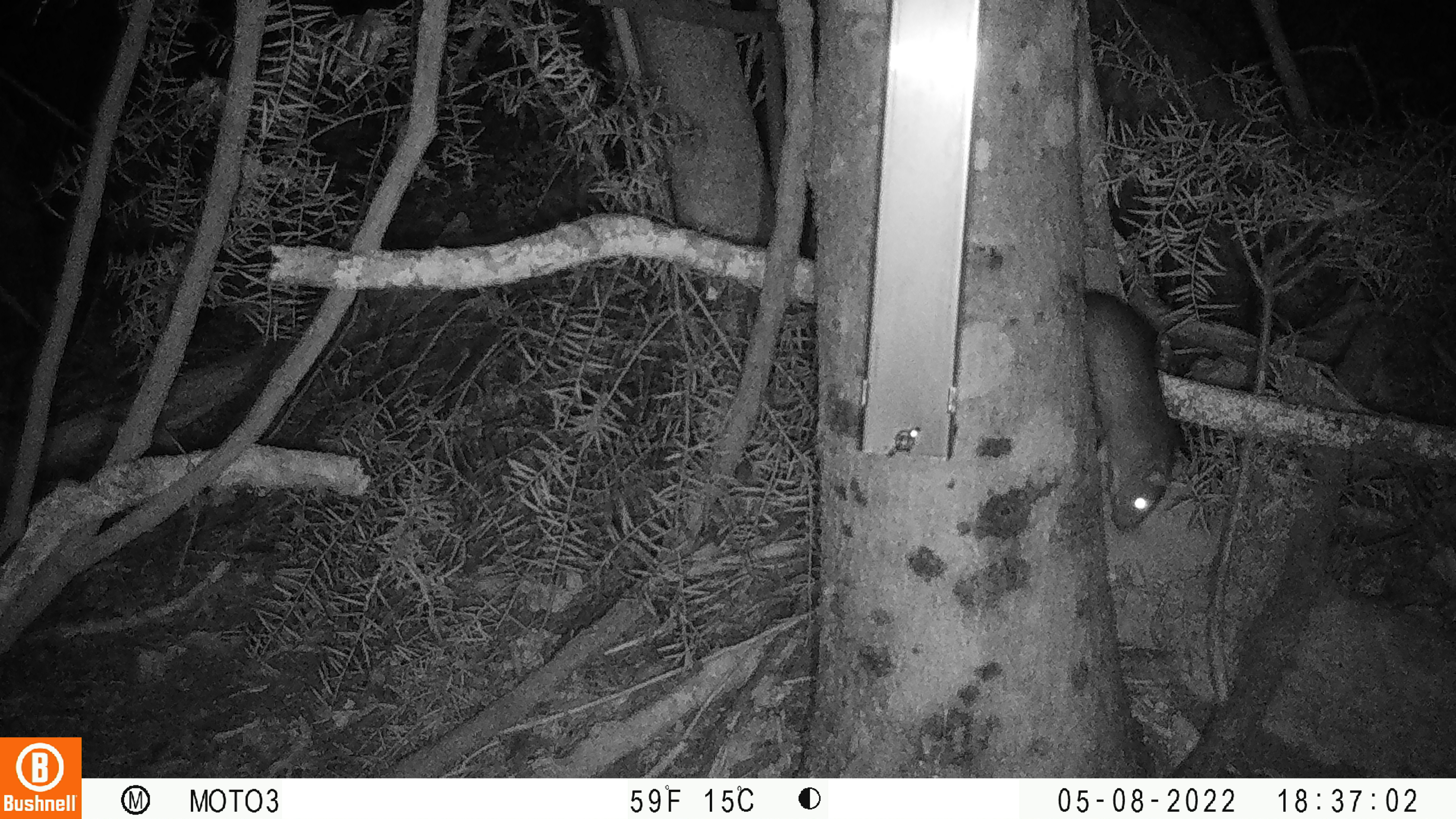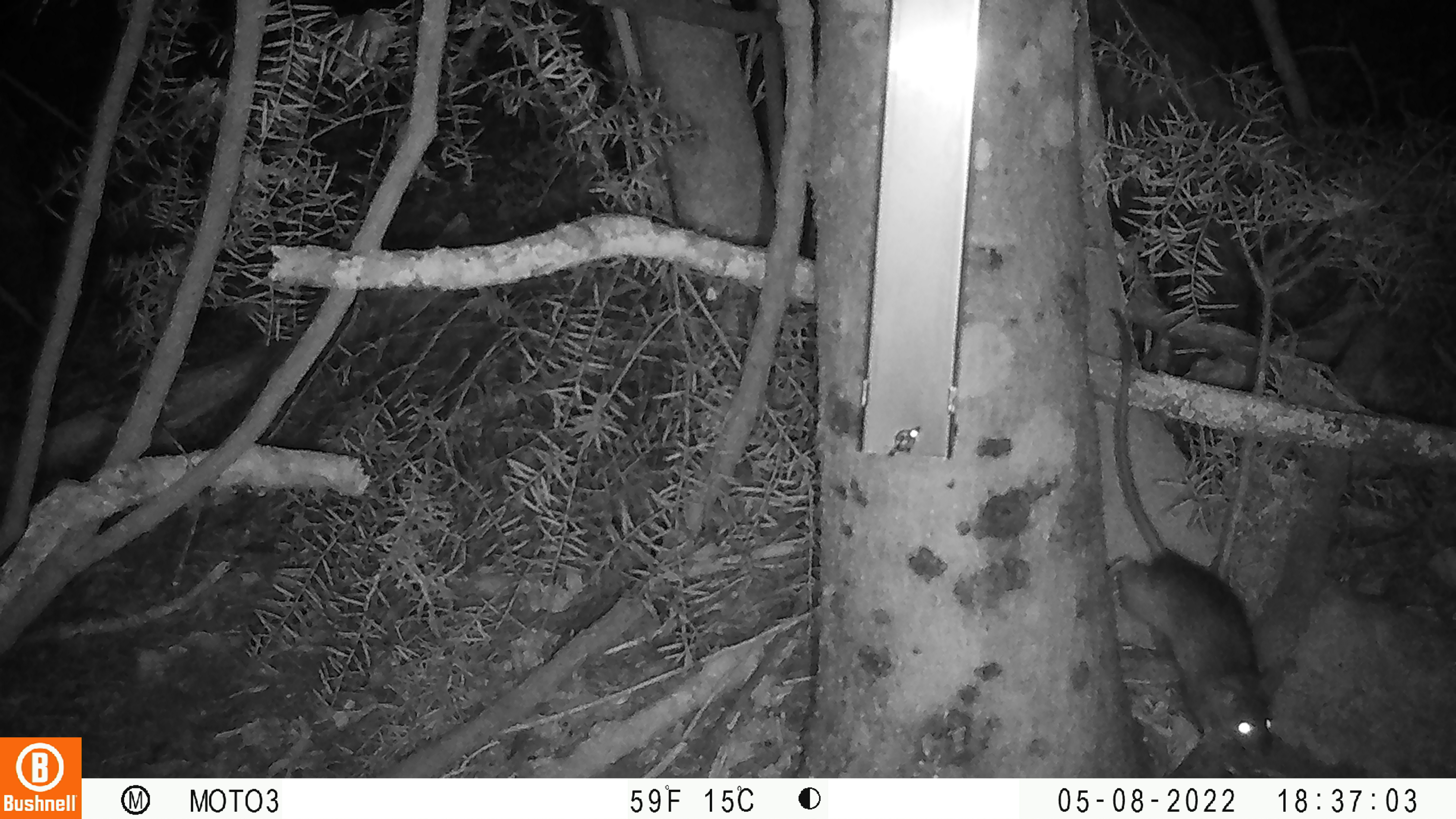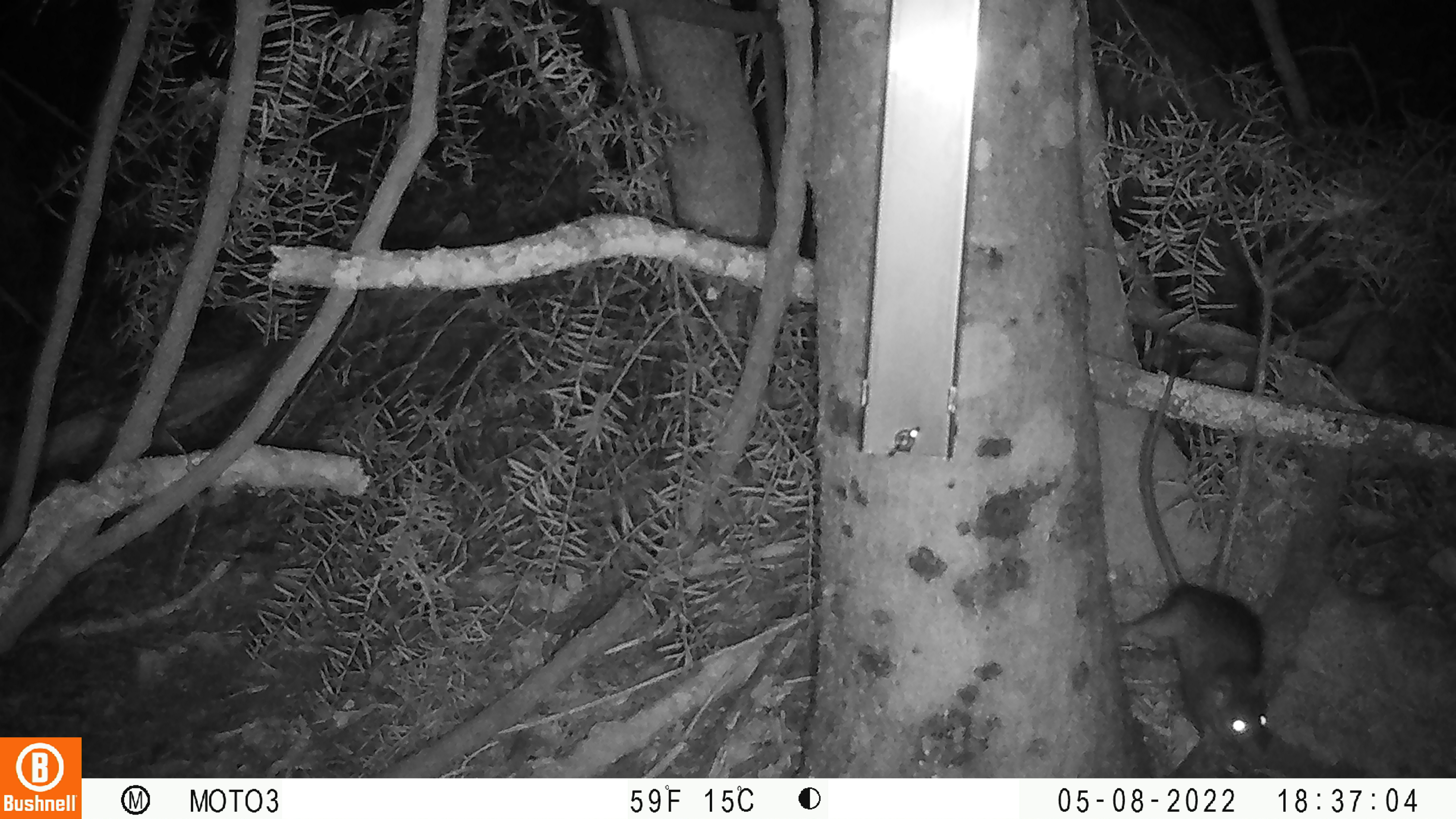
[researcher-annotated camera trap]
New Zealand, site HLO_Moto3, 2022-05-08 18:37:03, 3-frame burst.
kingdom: Animalia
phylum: Chordata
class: Mammalia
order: Rodentia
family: Muridae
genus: Rattus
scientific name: Rattus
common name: rat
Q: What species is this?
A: Rat (Rattus).